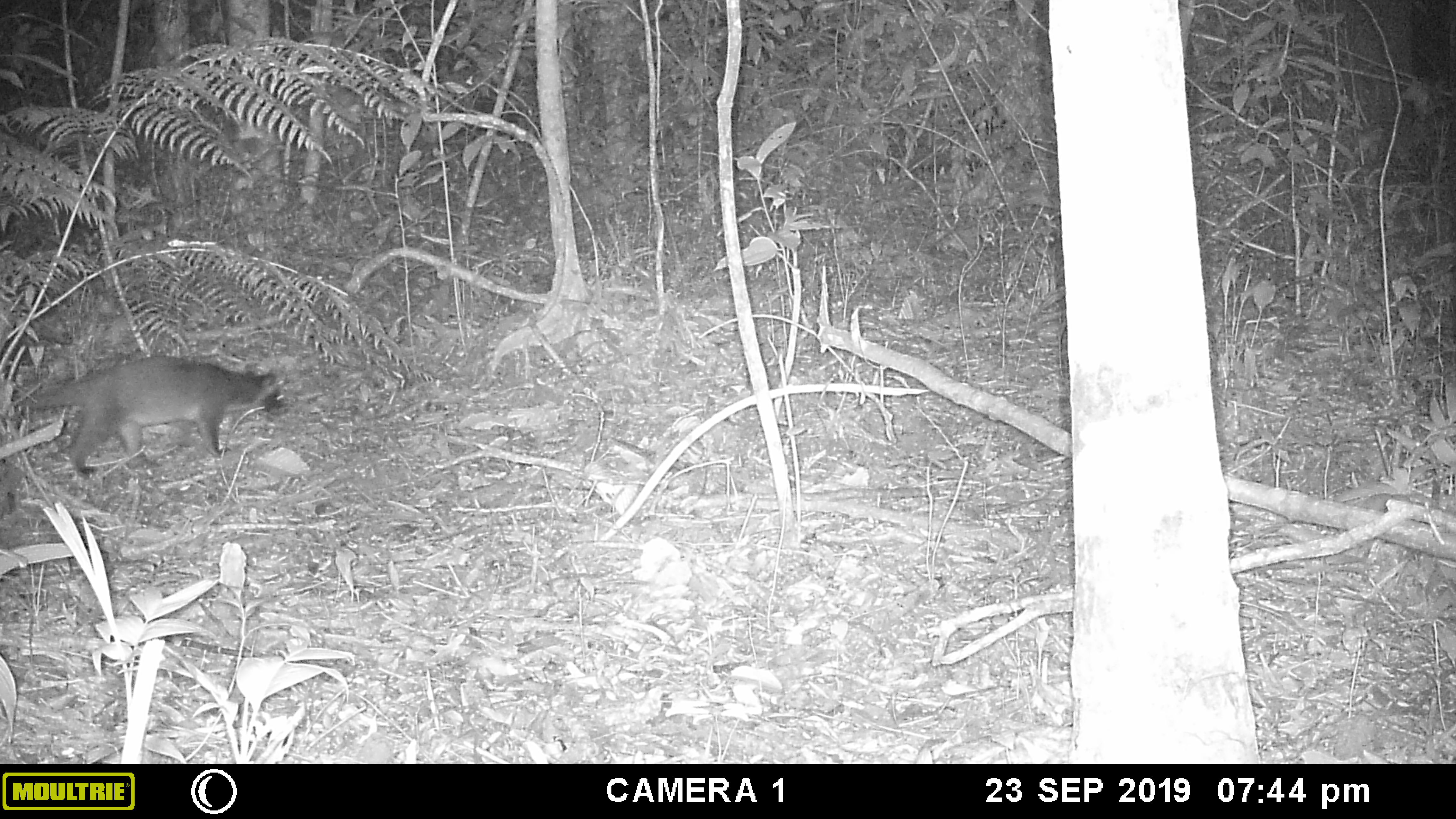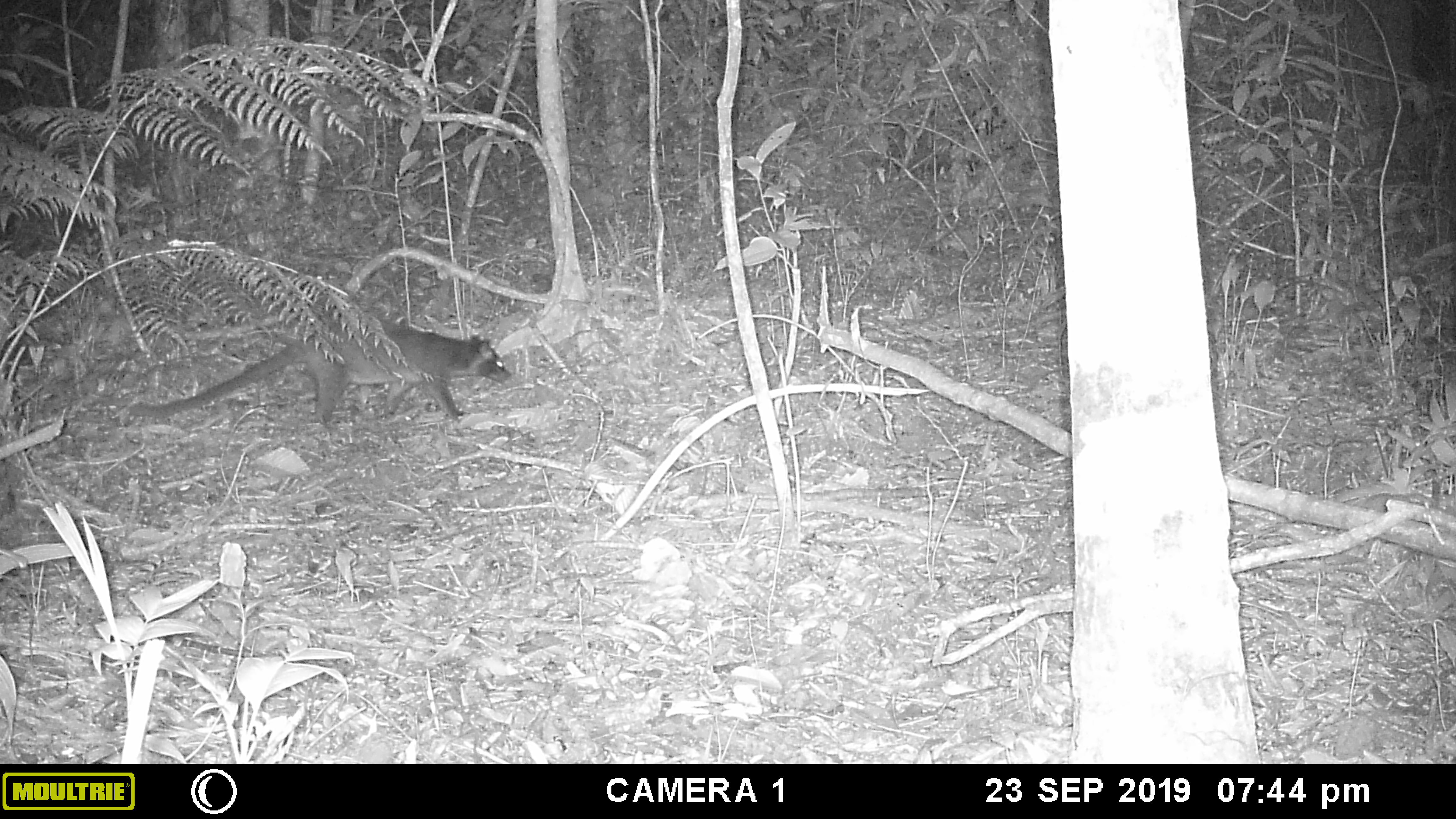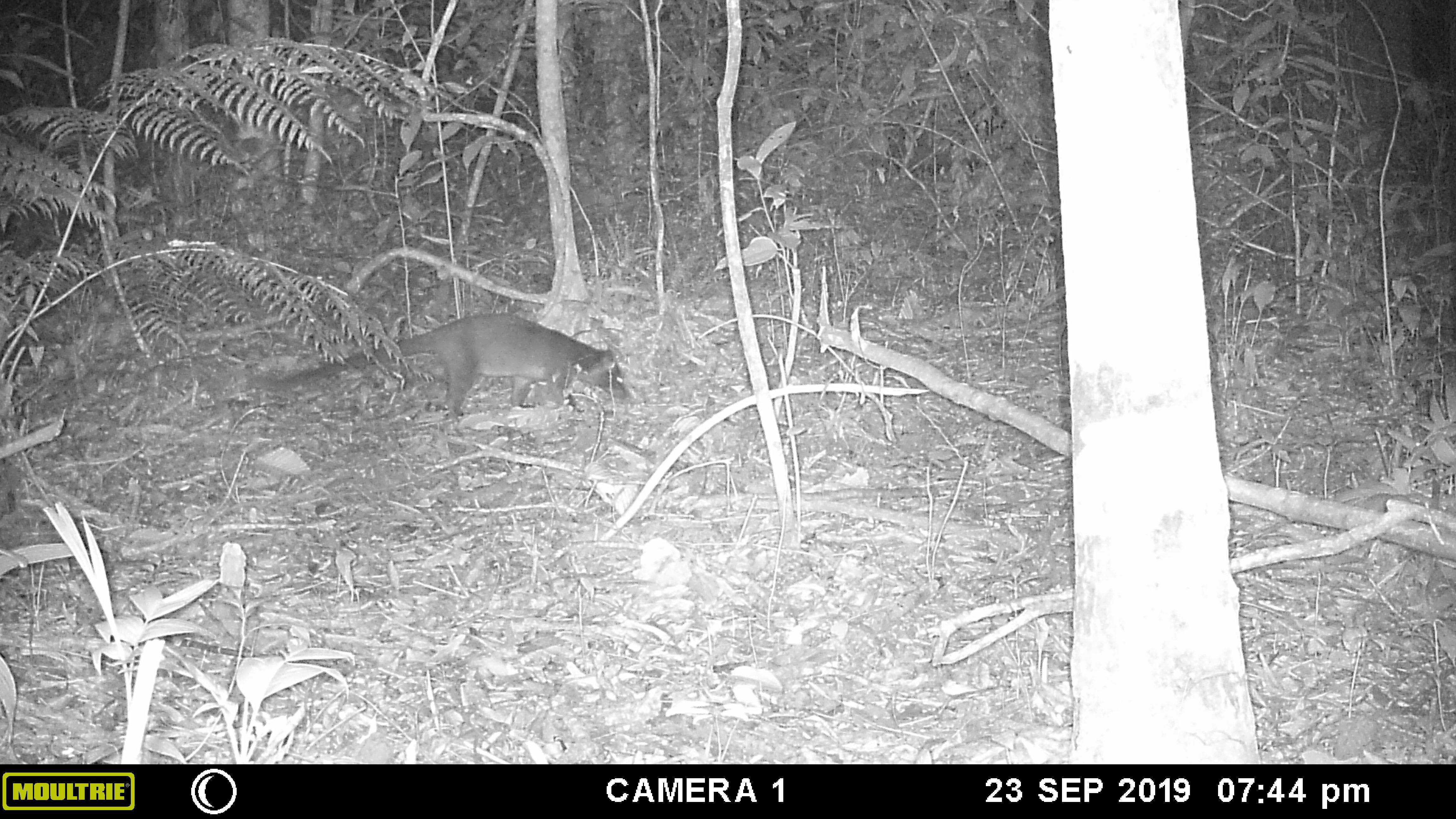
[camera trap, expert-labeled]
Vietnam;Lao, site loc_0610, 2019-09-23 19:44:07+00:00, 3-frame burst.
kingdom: Animalia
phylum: Chordata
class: Mammalia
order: Carnivora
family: Viverridae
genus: Paguma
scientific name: Paguma larvata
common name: masked palm civet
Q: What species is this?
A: Masked palm civet (Paguma larvata).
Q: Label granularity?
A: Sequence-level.